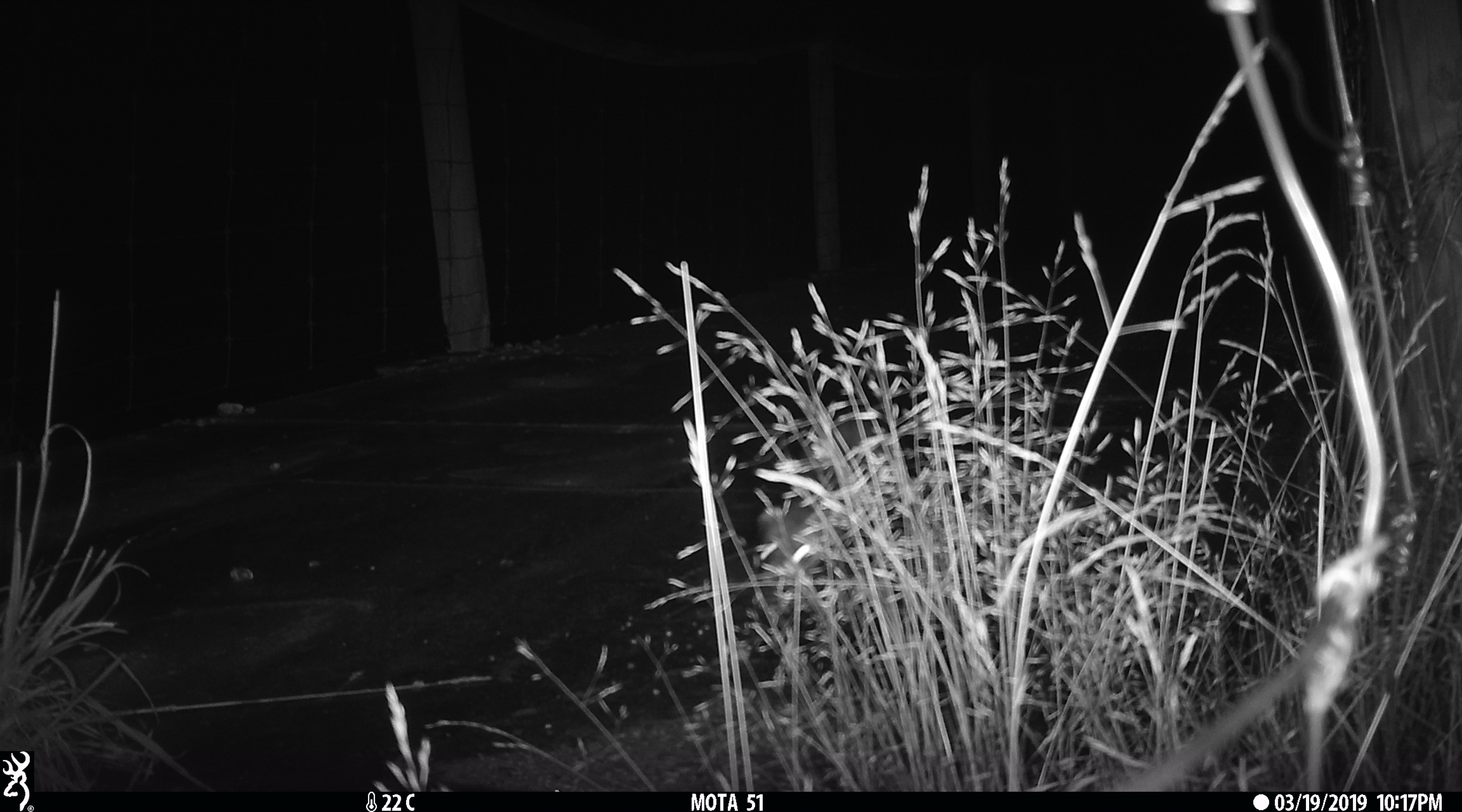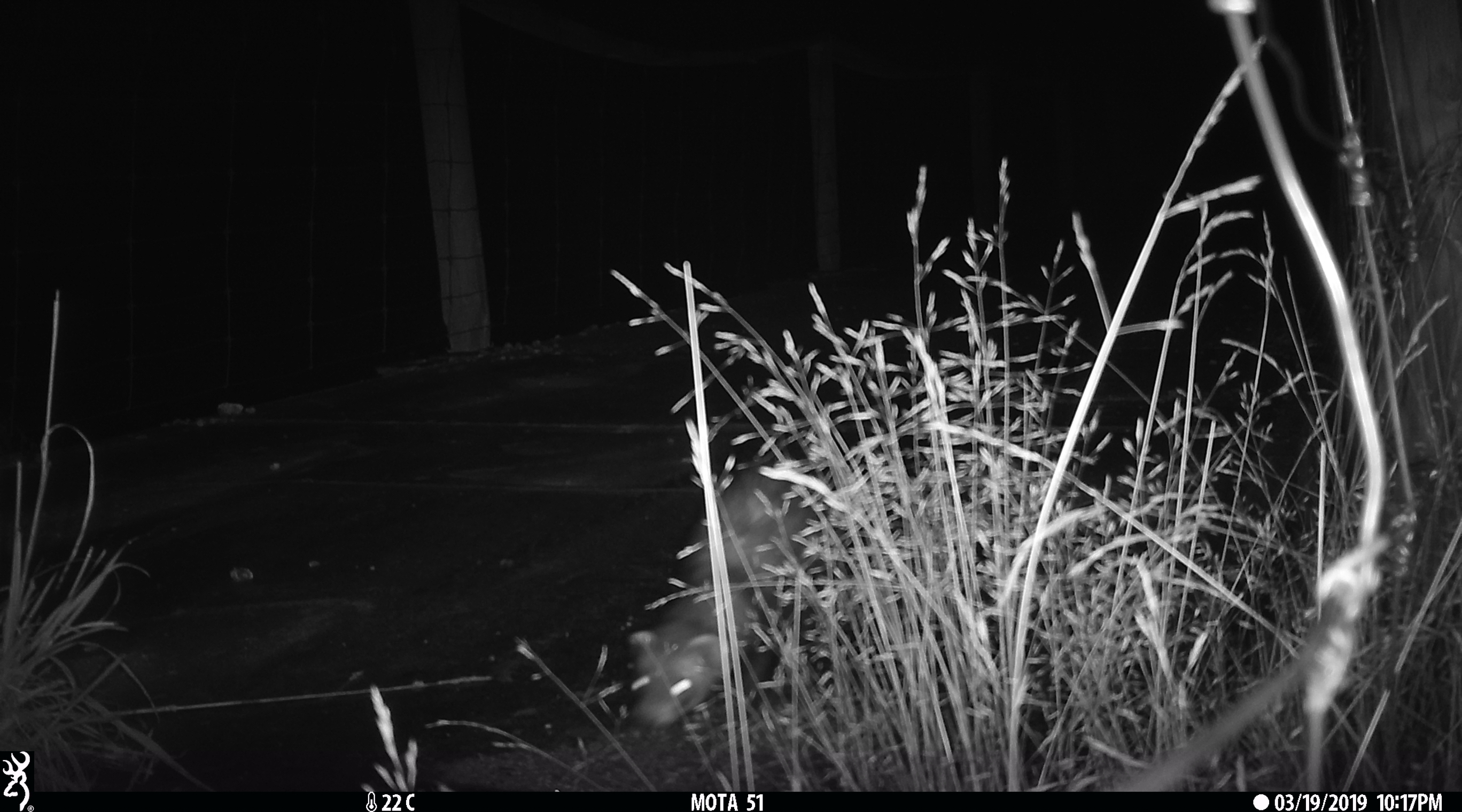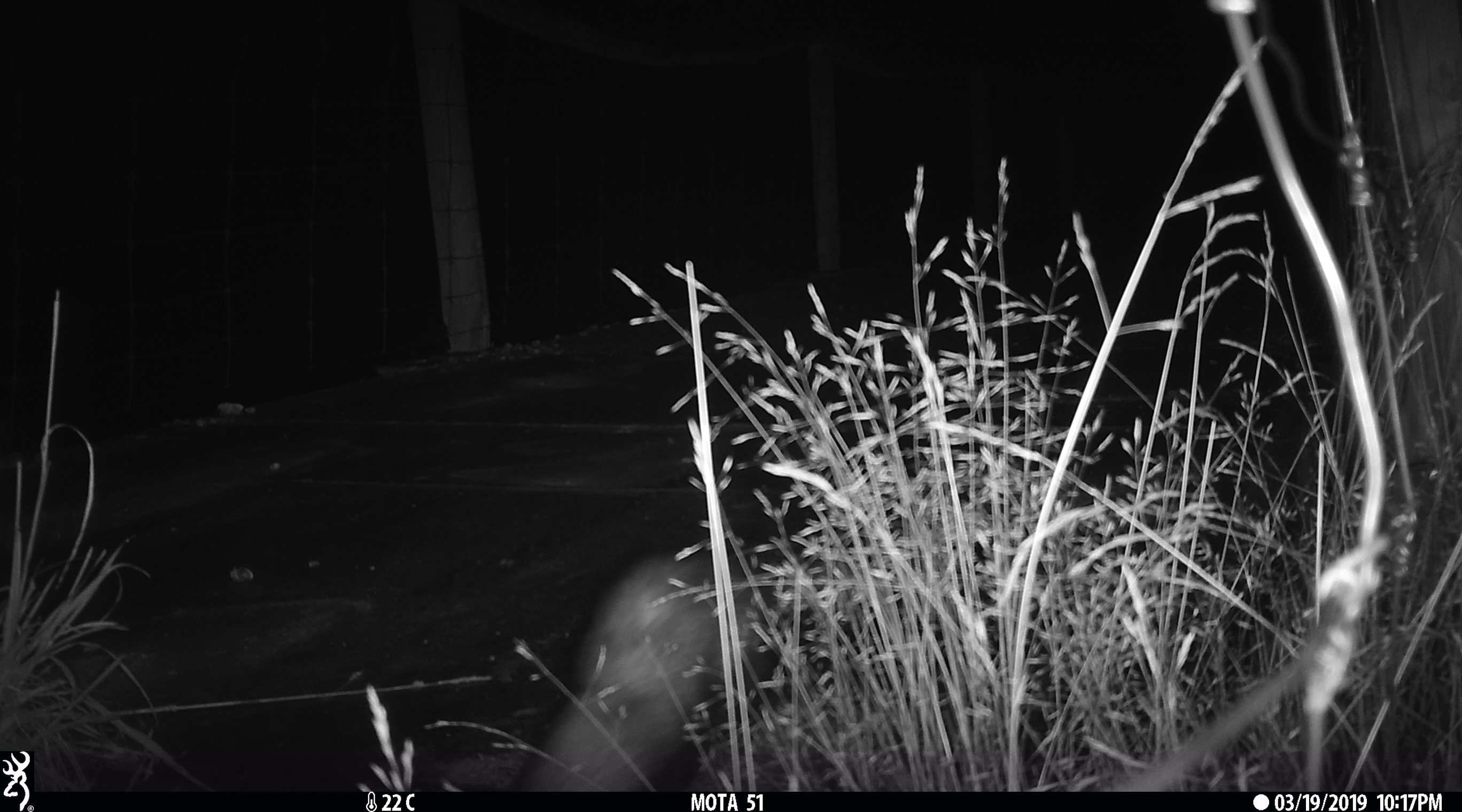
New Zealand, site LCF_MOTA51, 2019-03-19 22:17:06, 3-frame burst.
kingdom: Animalia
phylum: Chordata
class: Mammalia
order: Carnivora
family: Mustelidae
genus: Mustela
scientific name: Mustela furo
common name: ferret